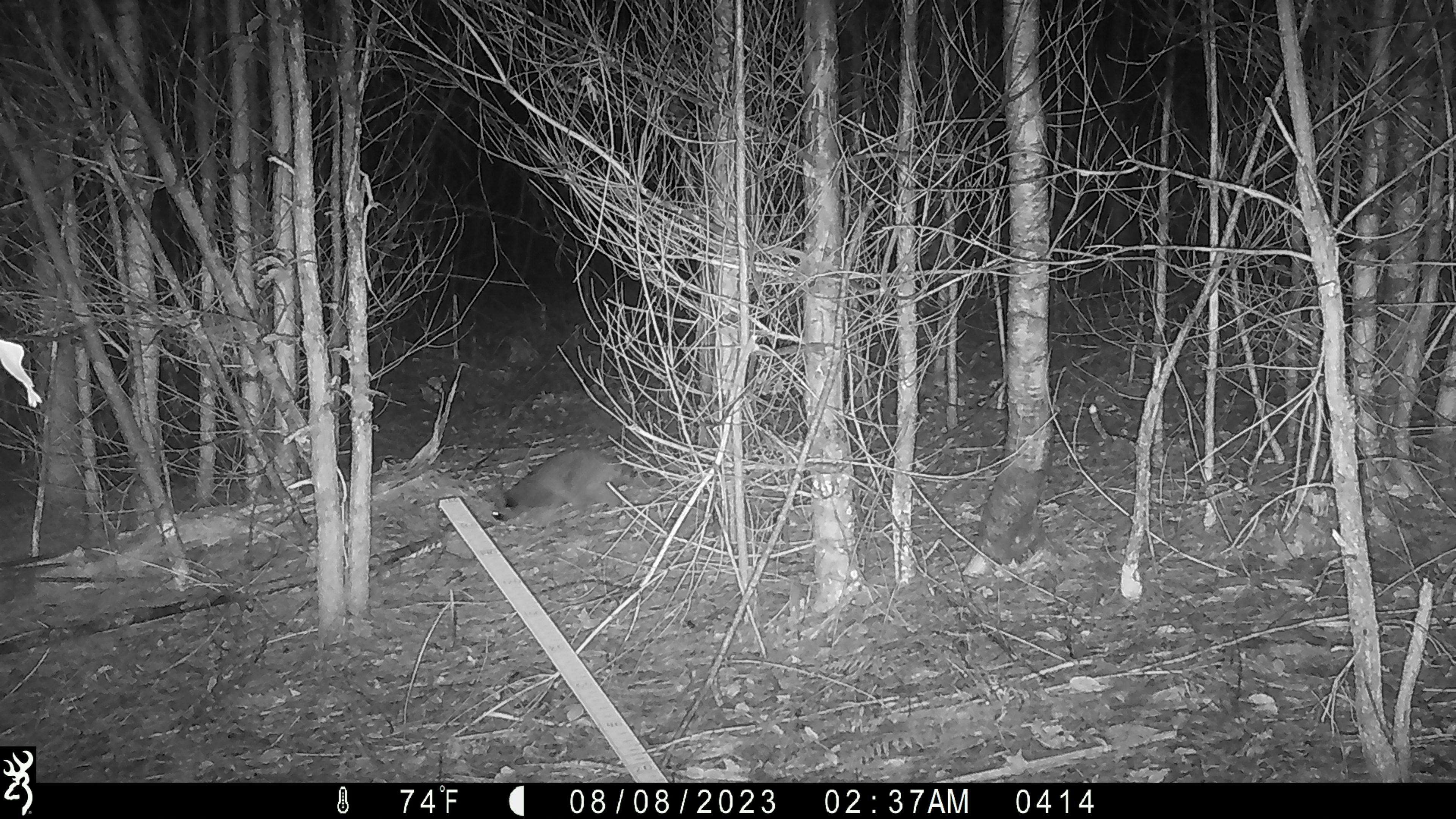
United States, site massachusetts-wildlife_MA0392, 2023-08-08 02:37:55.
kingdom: Animalia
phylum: Chordata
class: Mammalia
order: Carnivora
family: Procyonidae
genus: Procyon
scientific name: Procyon lotor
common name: raccoon